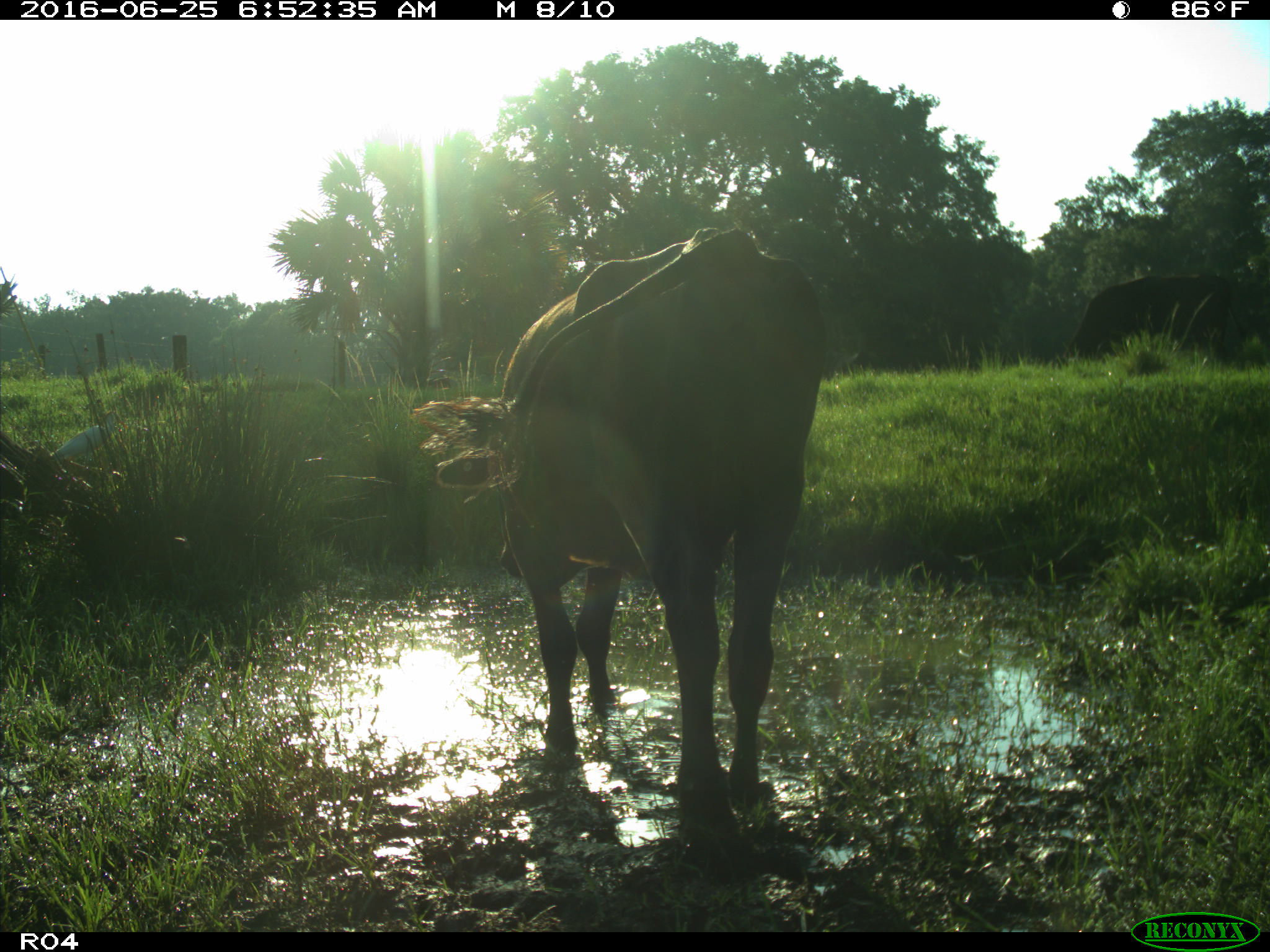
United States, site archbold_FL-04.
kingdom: Animalia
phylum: Chordata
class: Mammalia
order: Artiodactyla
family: Bovidae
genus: Bos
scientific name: Bos taurus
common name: domestic cow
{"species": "Bos taurus (domestic cow)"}